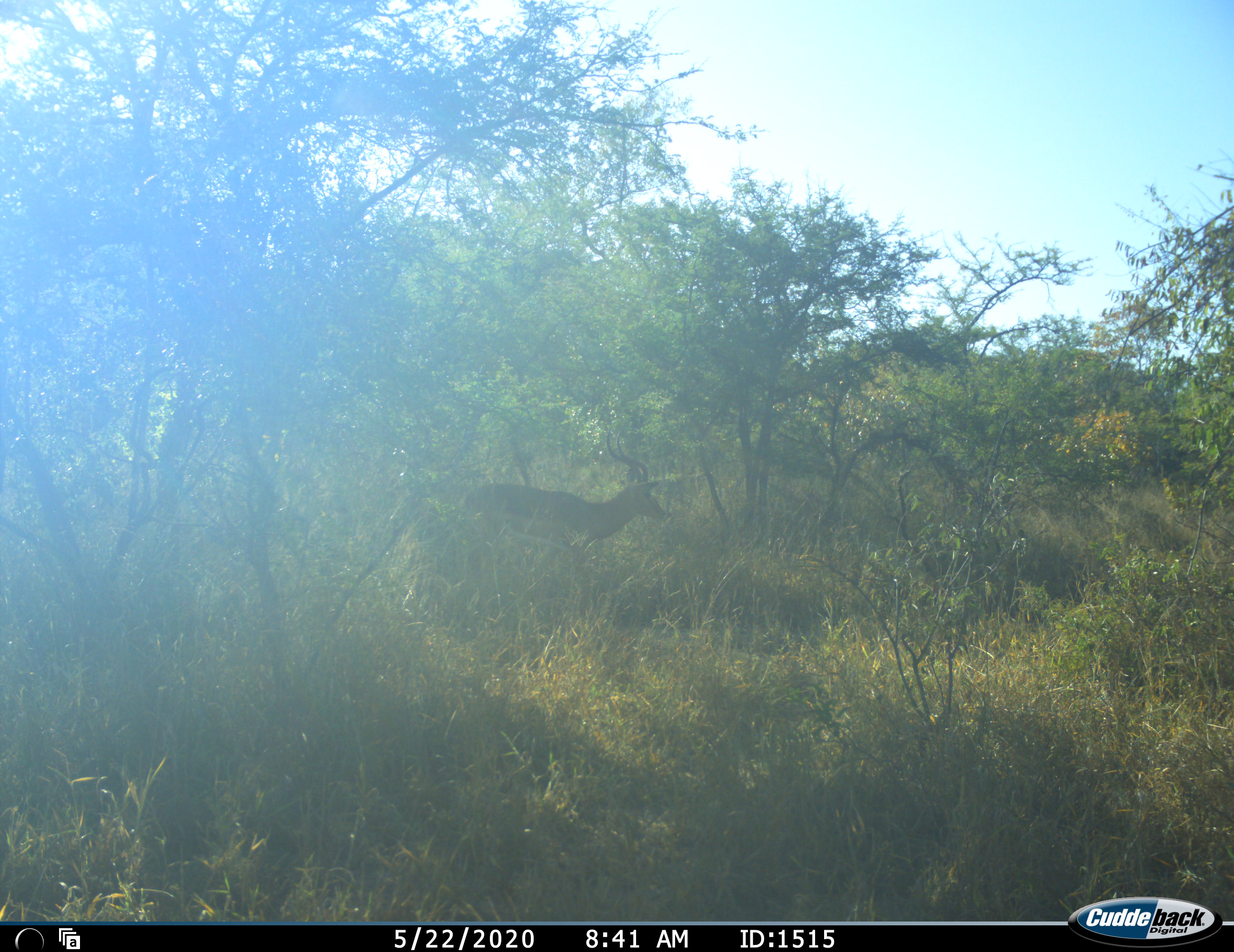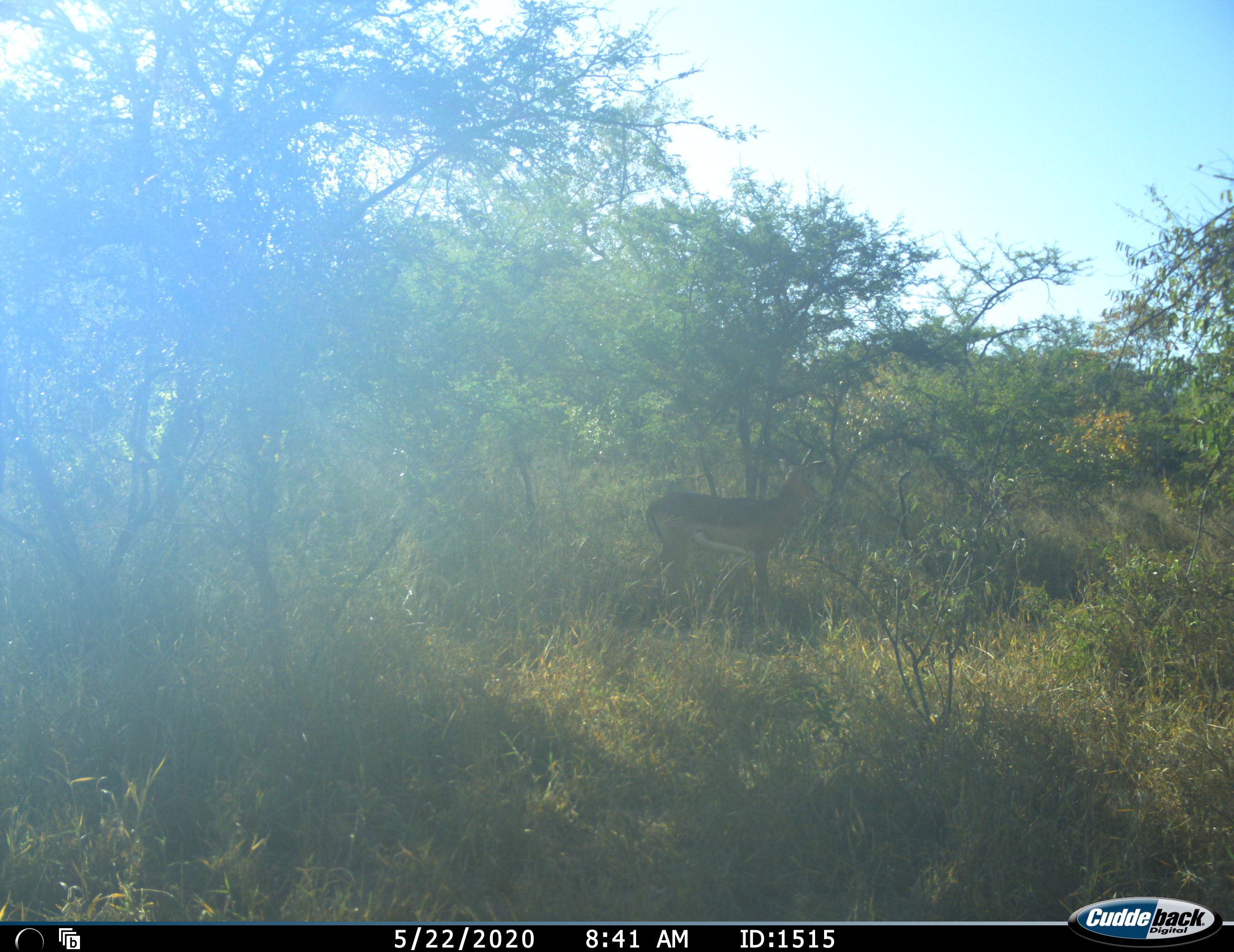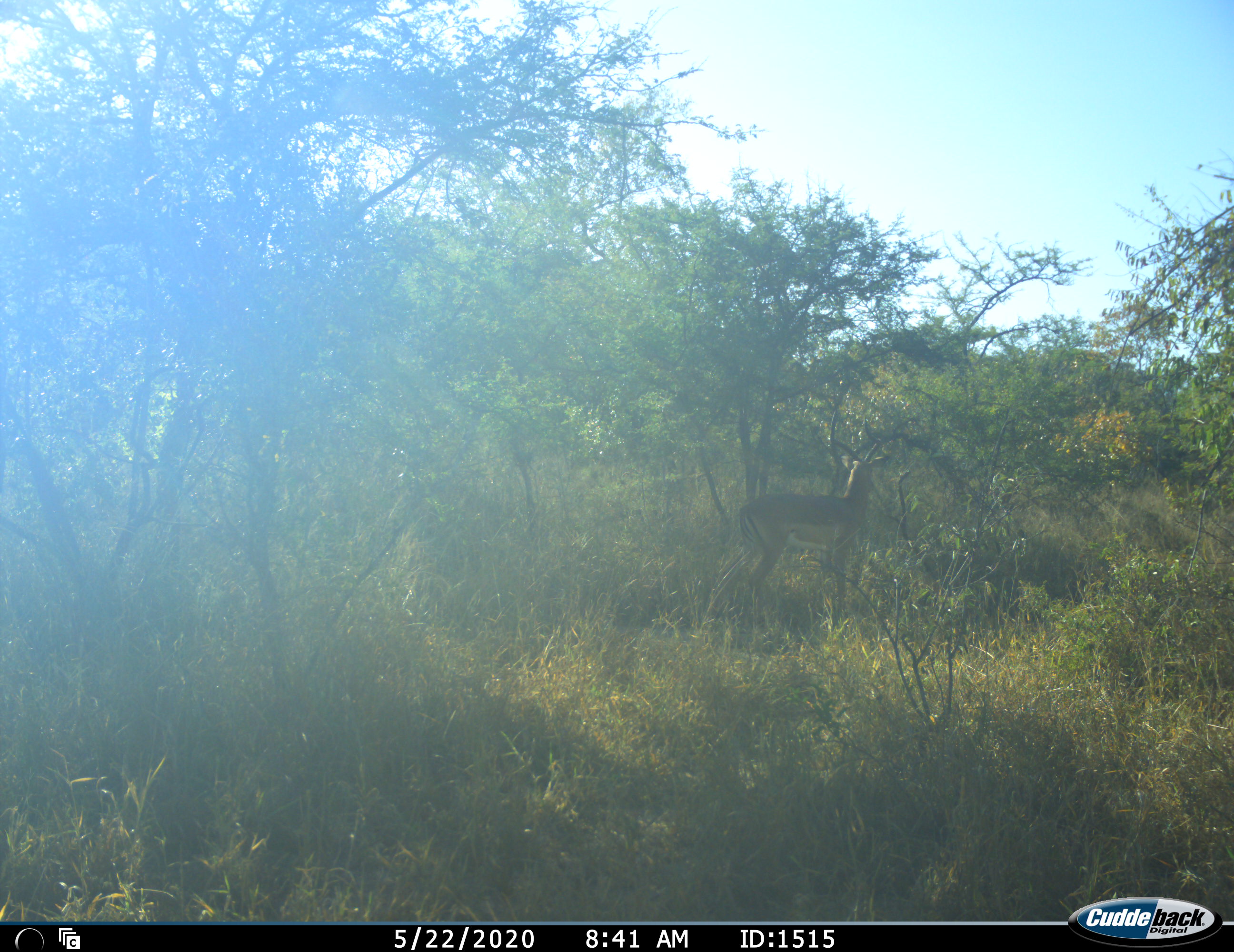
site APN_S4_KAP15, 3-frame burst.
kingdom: Animalia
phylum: Chordata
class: Mammalia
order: Artiodactyla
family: Bovidae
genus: Aepyceros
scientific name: Aepyceros melampus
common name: impala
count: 1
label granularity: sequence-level